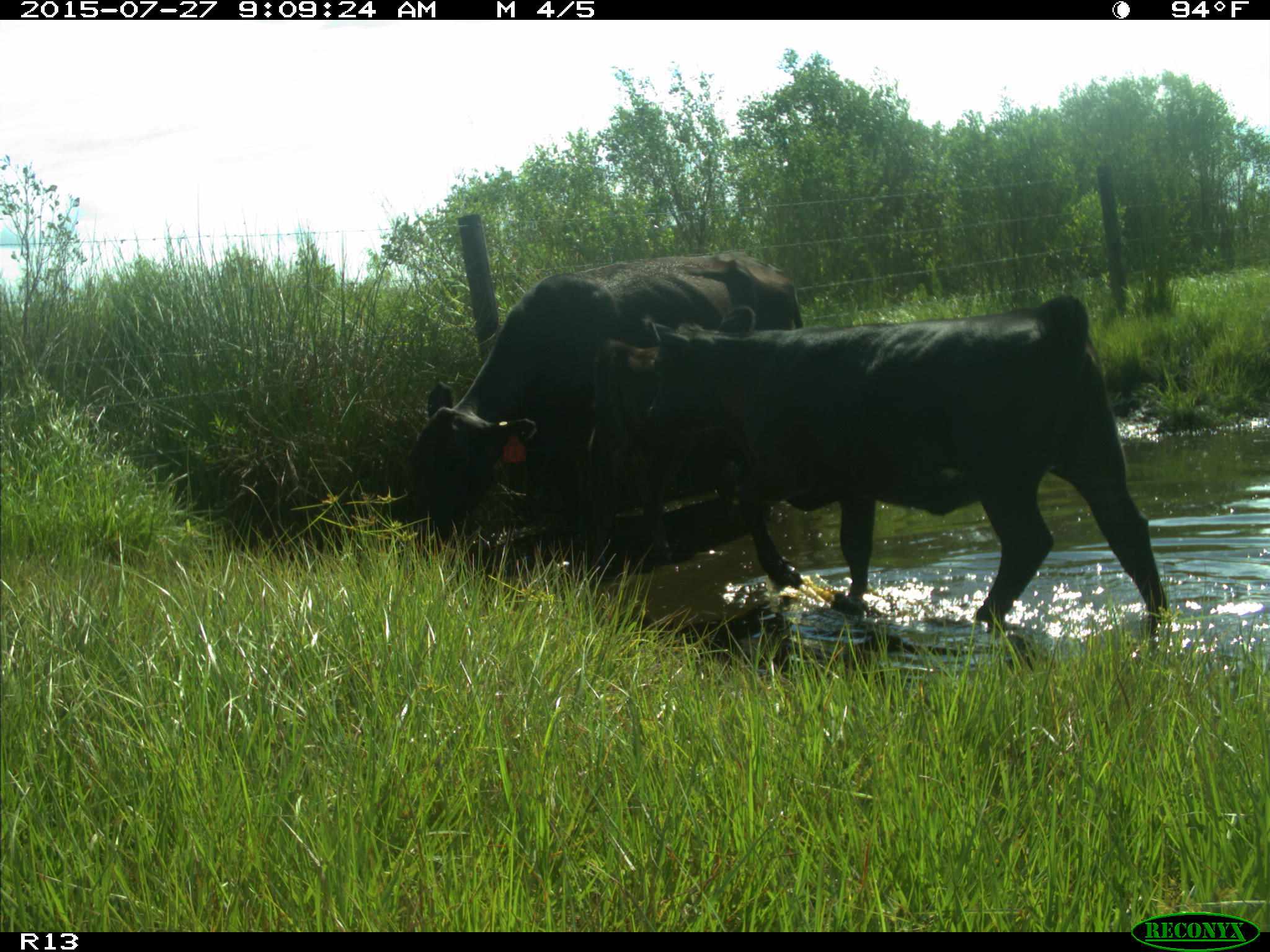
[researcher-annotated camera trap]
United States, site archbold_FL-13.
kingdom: Animalia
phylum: Chordata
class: Mammalia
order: Artiodactyla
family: Bovidae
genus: Bos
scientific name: Bos taurus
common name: domestic cow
Bos taurus (domestic cow).